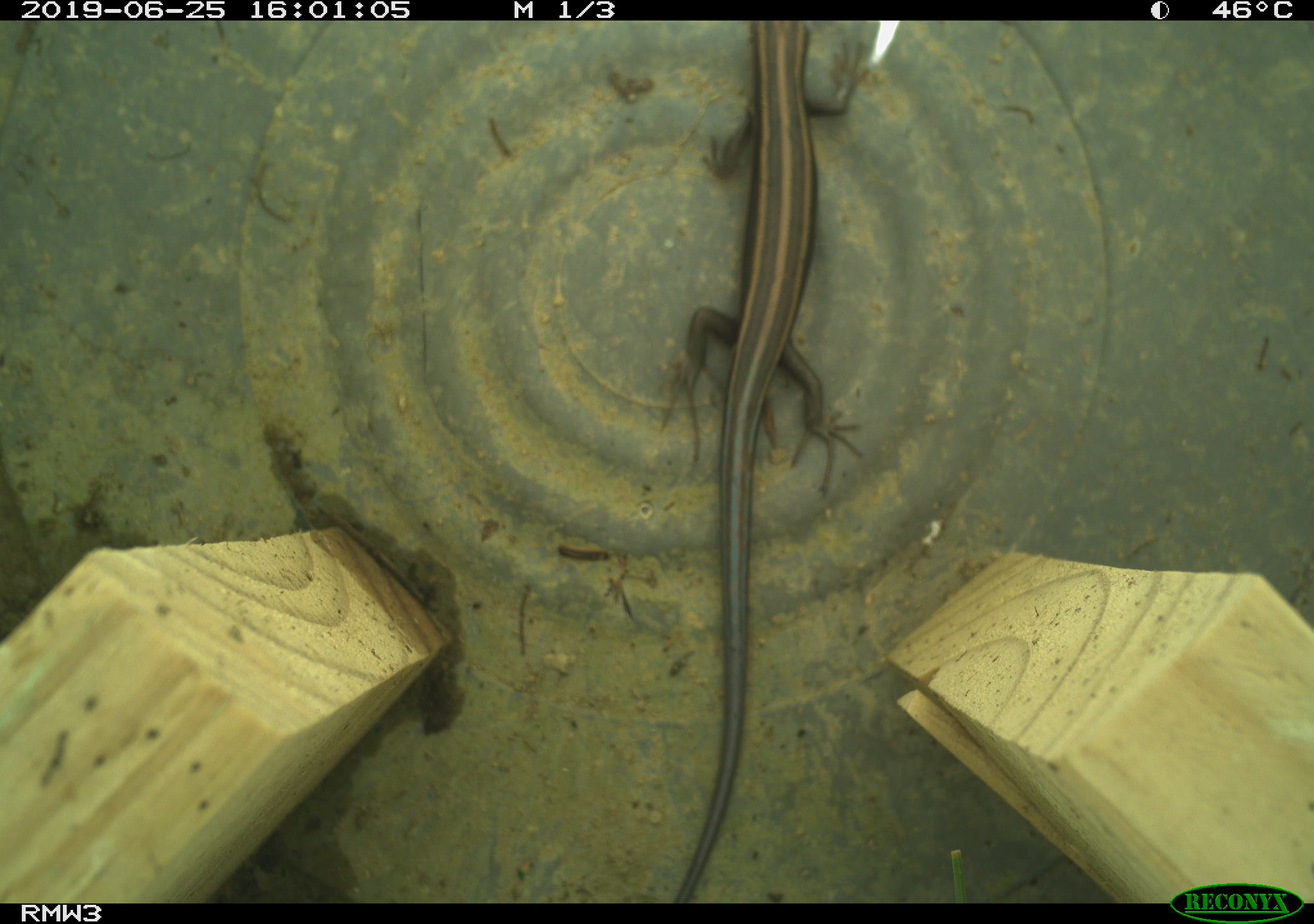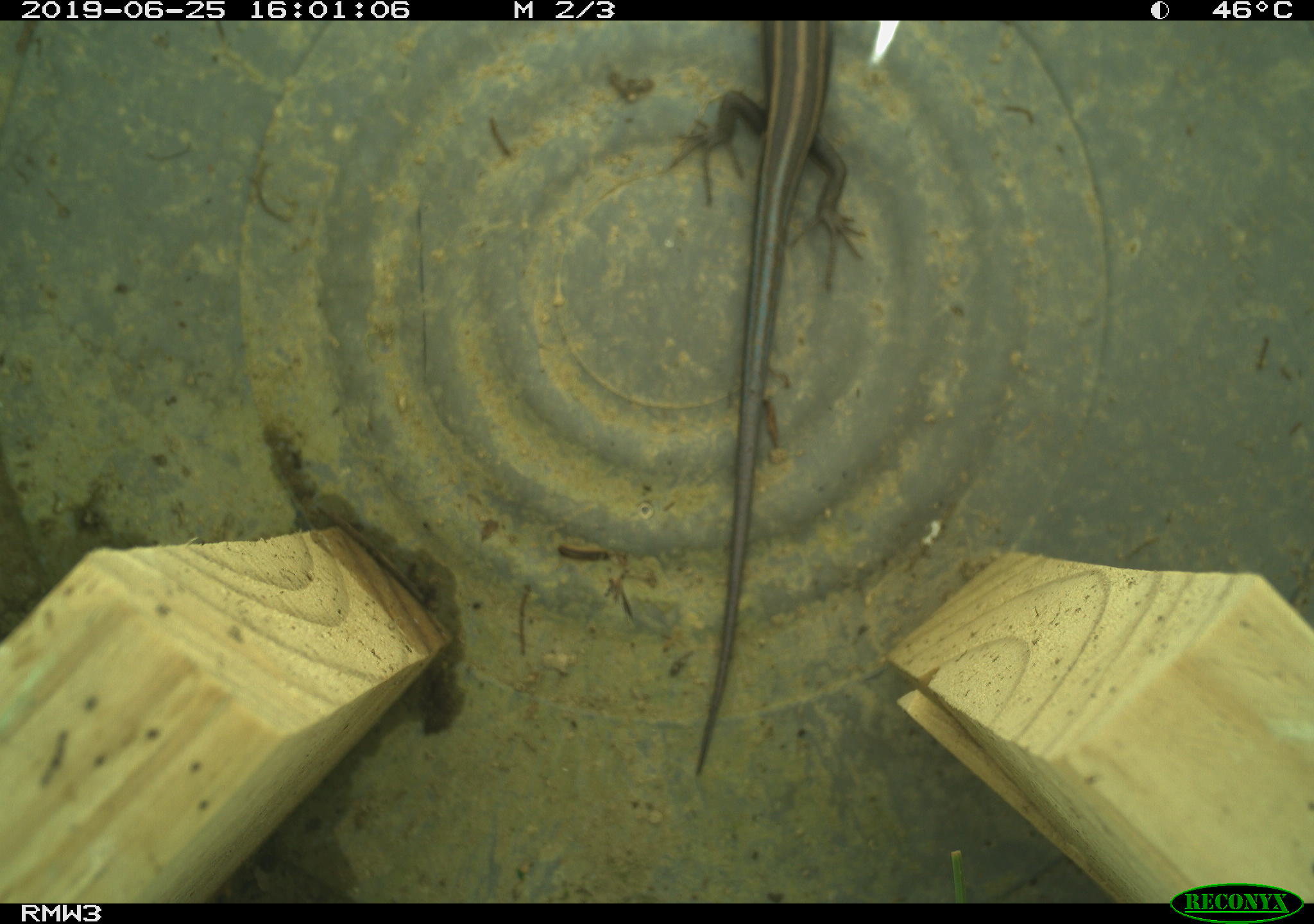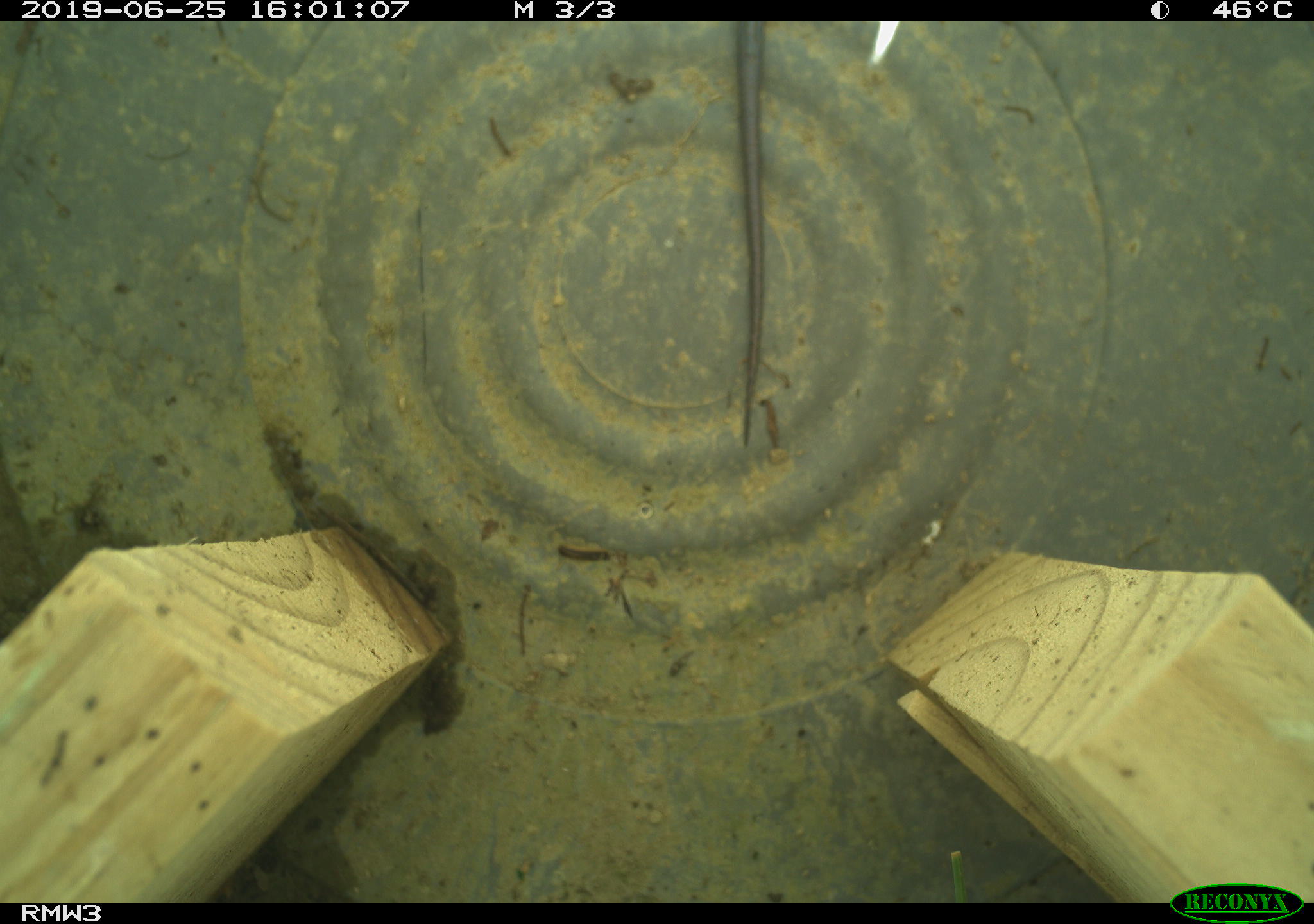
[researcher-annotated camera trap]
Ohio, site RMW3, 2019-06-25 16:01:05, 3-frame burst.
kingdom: Animalia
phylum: Chordata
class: Reptilia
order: Squamata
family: Scincidae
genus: Plestiodon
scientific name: Plestiodon fasciatus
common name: common five-lined skink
Common five-lined skink (Plestiodon fasciatus).